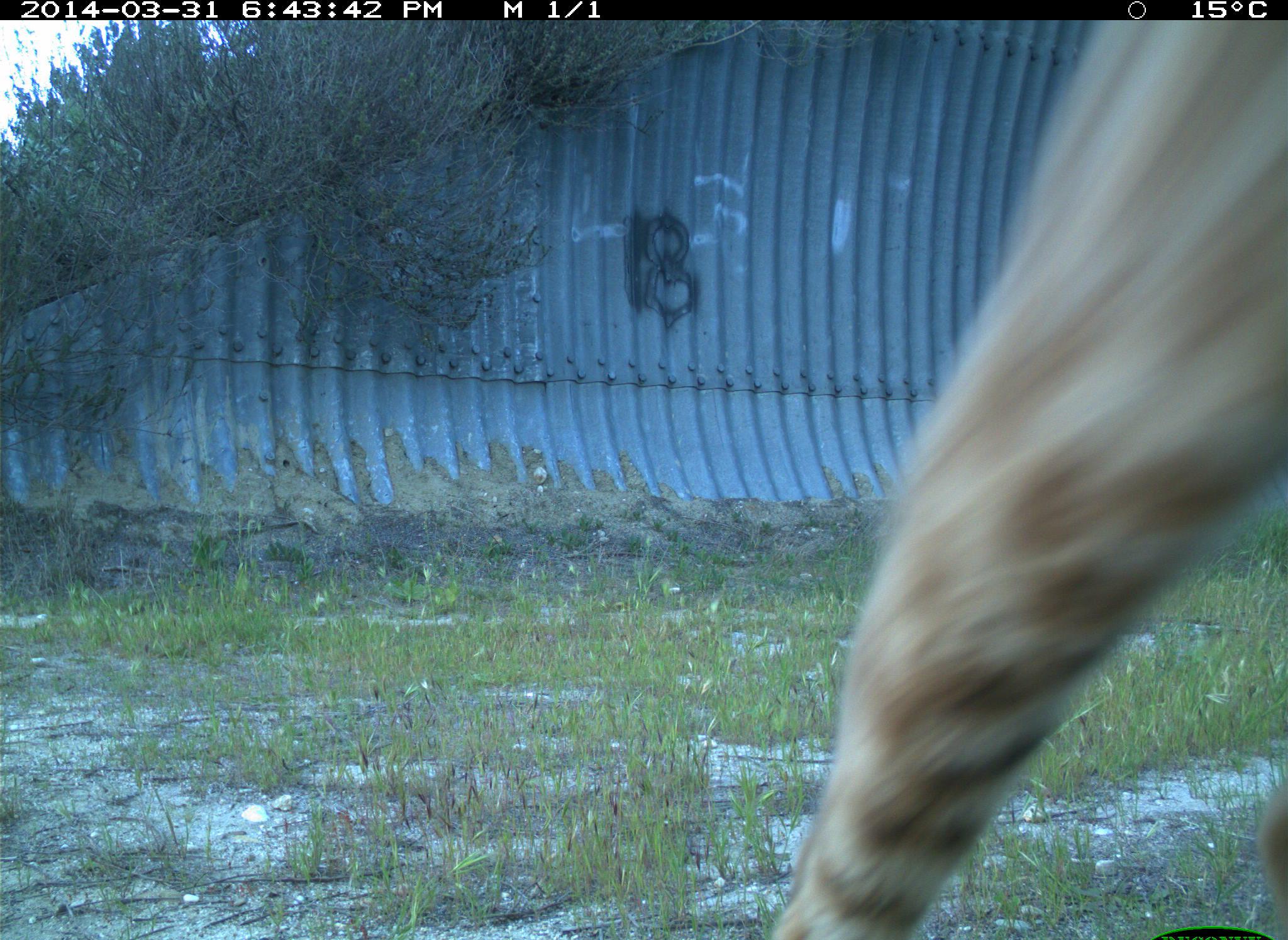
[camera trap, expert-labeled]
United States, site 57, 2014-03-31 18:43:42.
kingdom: Animalia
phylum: Chordata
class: Mammalia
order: Carnivora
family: Felidae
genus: Lynx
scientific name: Lynx rufus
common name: bobcat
Bobcat (Lynx rufus).